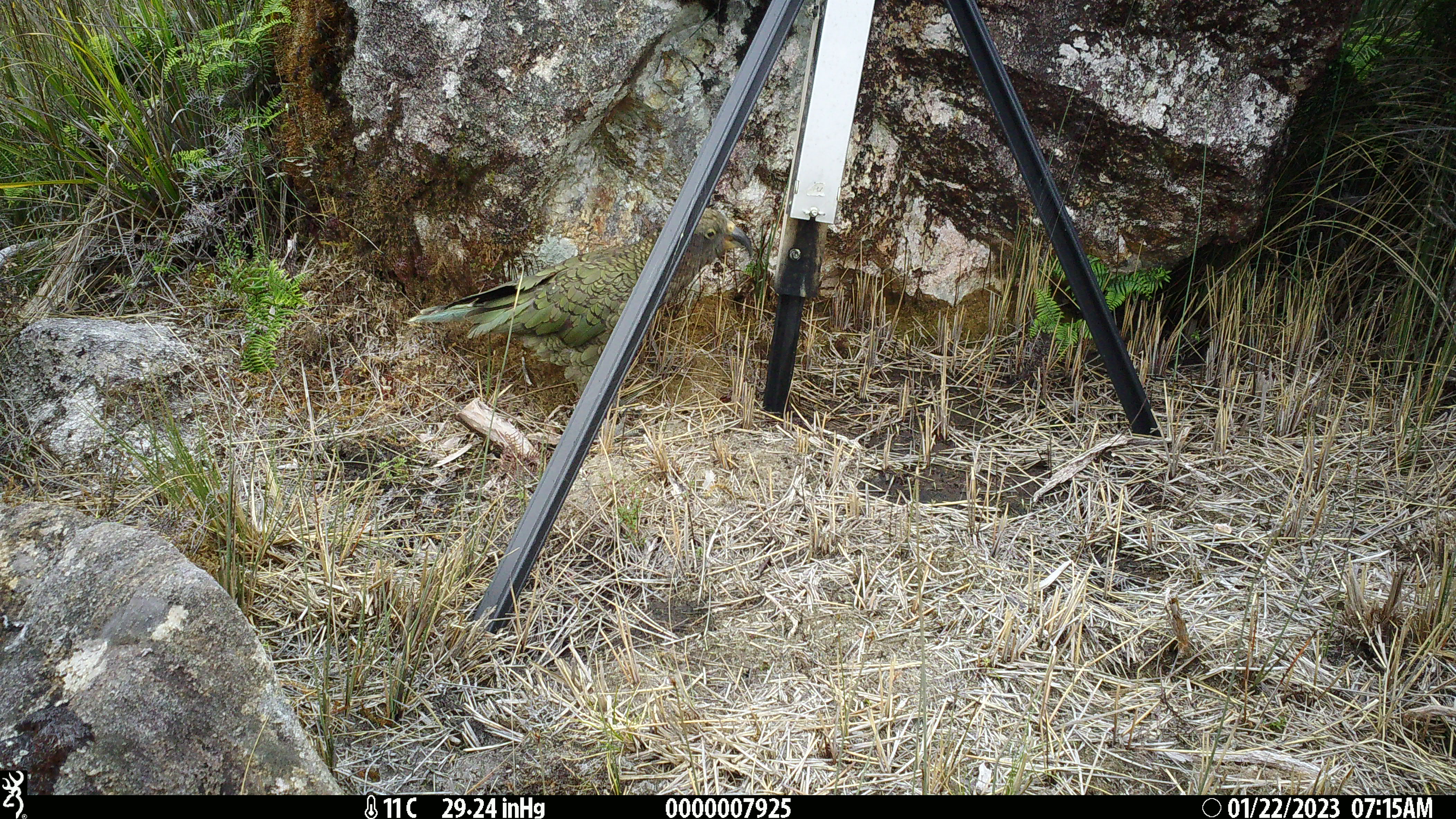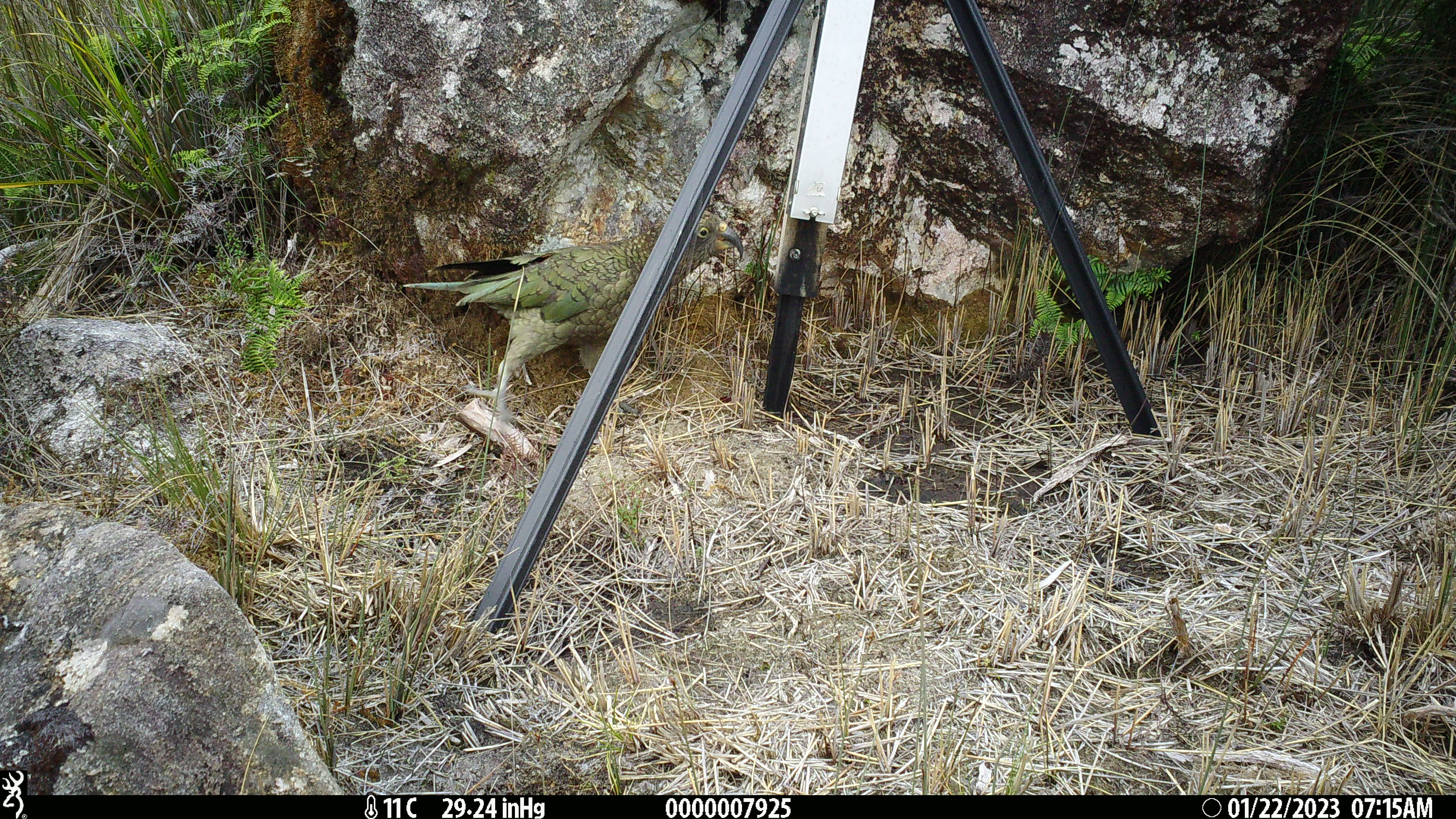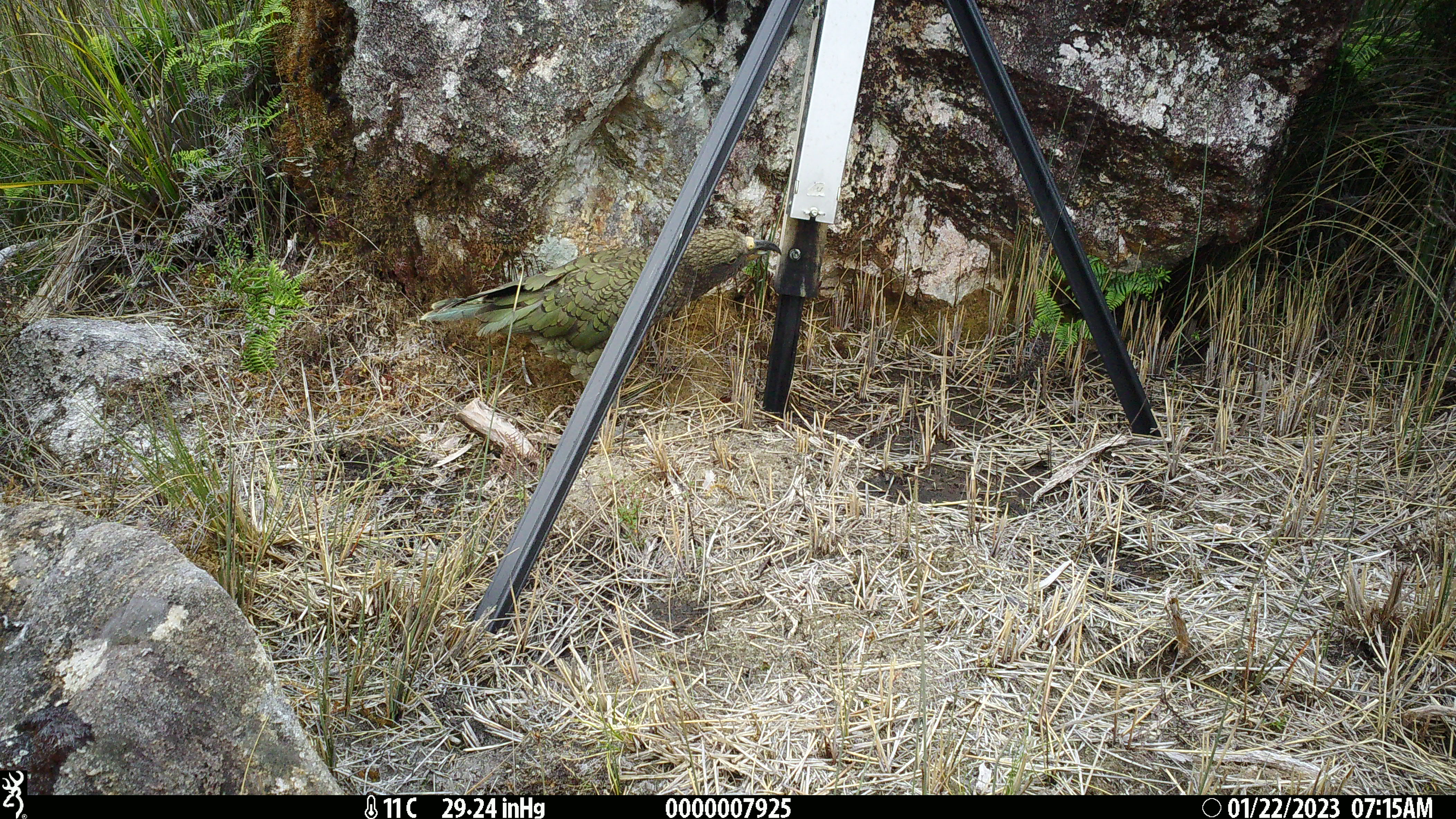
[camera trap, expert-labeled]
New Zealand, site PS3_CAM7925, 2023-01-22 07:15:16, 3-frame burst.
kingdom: Animalia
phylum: Chordata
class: Aves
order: Psittaciformes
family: Strigopidae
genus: Nestor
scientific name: Nestor notabilis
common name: kea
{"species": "kea (Nestor notabilis)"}